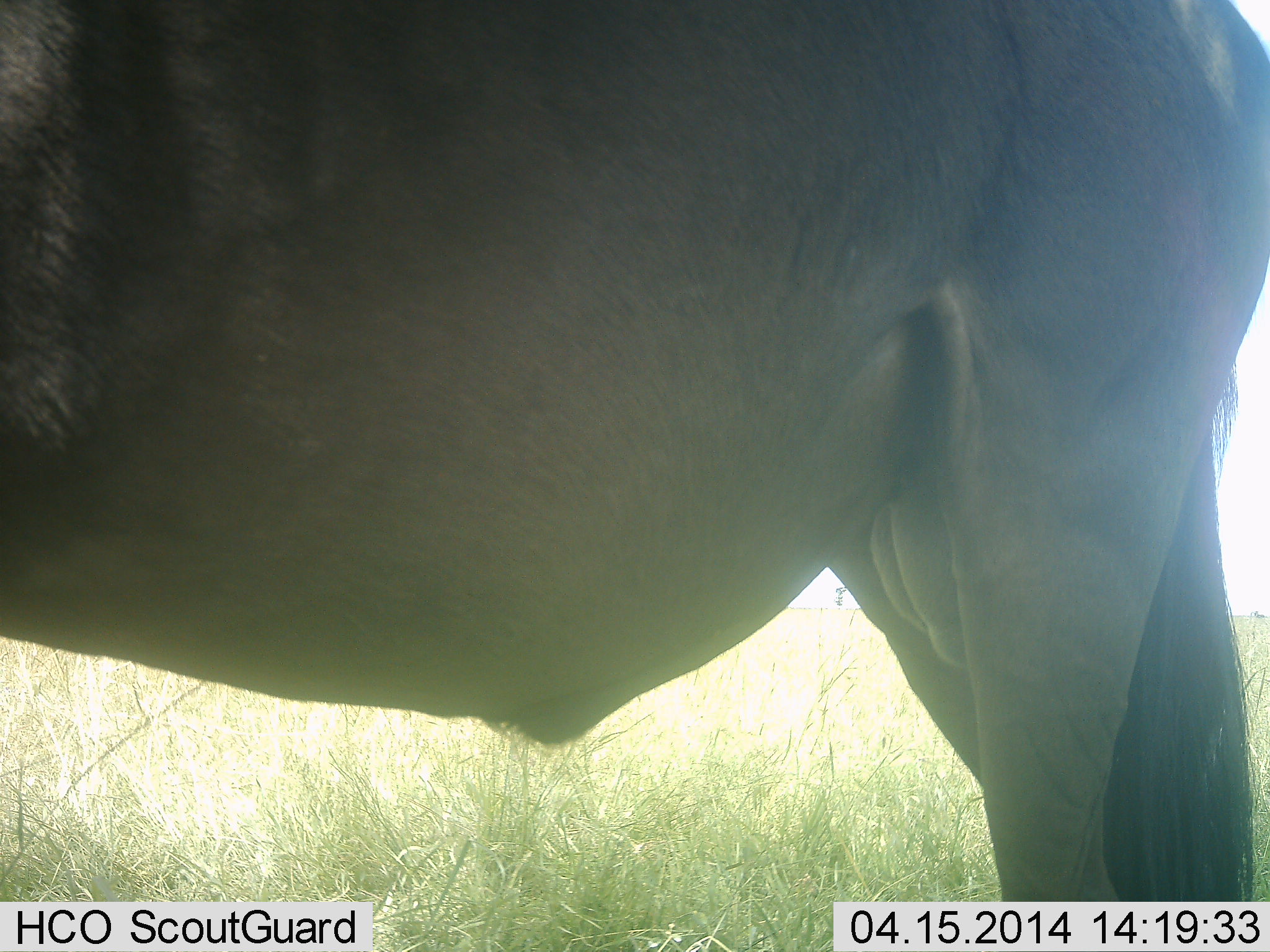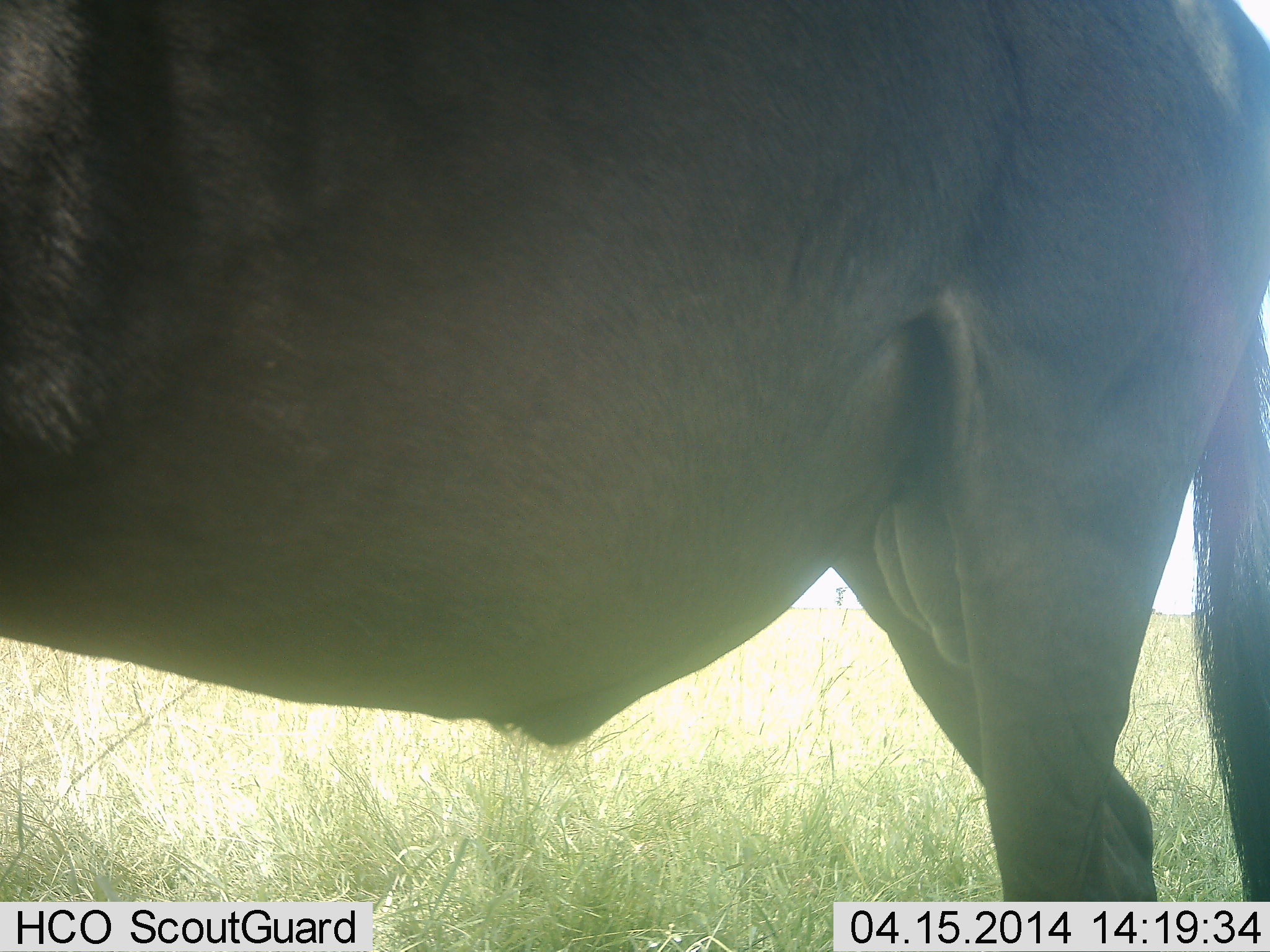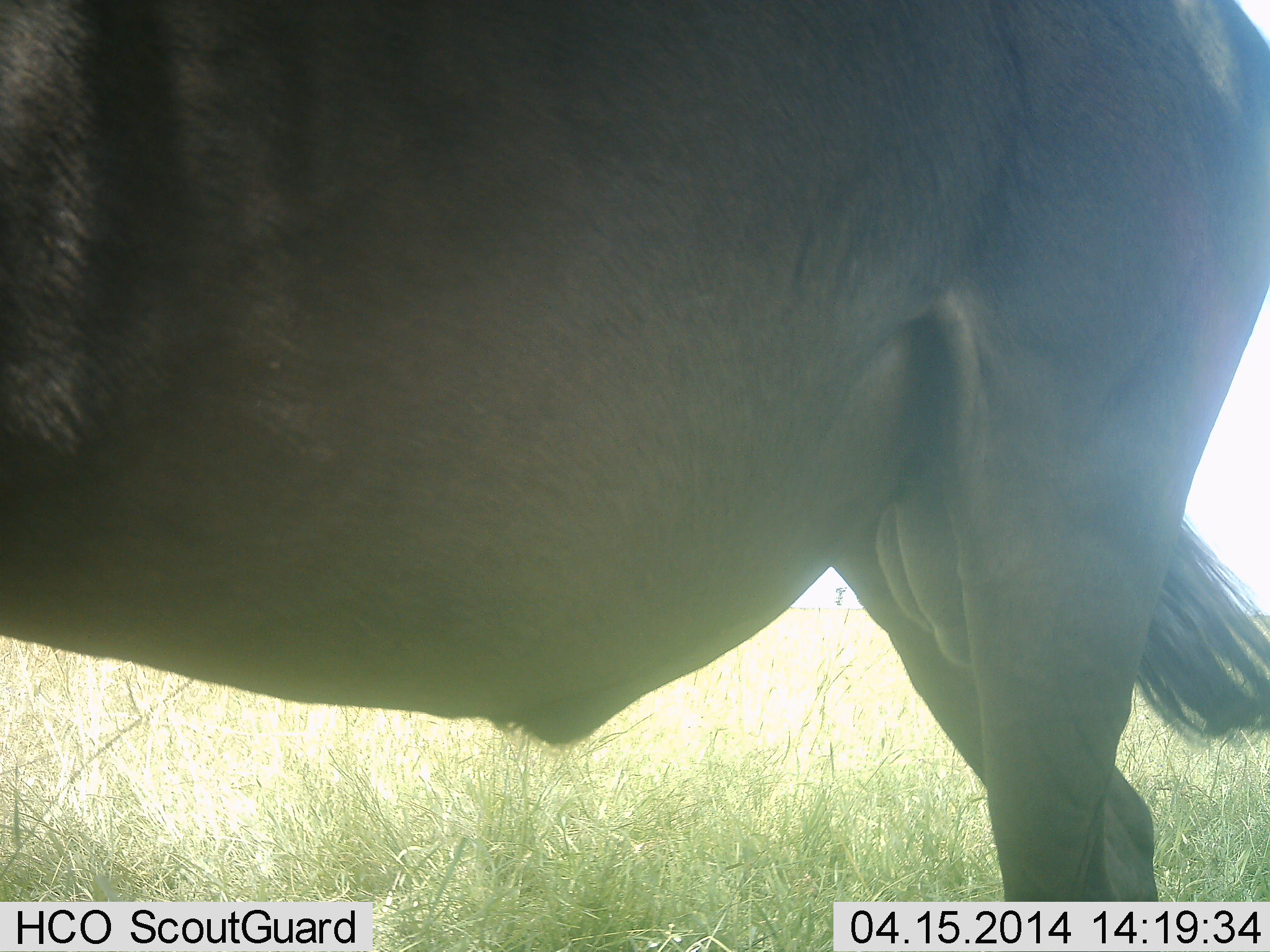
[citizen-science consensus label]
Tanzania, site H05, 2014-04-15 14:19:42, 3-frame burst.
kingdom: Animalia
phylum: Chordata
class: Mammalia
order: Artiodactyla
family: Bovidae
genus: Connochaetes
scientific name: Connochaetes taurinus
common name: blue wildebeest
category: wildebeest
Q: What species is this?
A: Wildebeest (blue wildebeest) (Connochaetes taurinus).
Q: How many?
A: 1.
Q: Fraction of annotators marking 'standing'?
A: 100%.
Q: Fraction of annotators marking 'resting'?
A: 0%.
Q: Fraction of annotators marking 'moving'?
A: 0%.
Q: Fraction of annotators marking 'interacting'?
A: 0%.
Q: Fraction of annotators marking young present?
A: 0%.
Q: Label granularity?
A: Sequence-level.